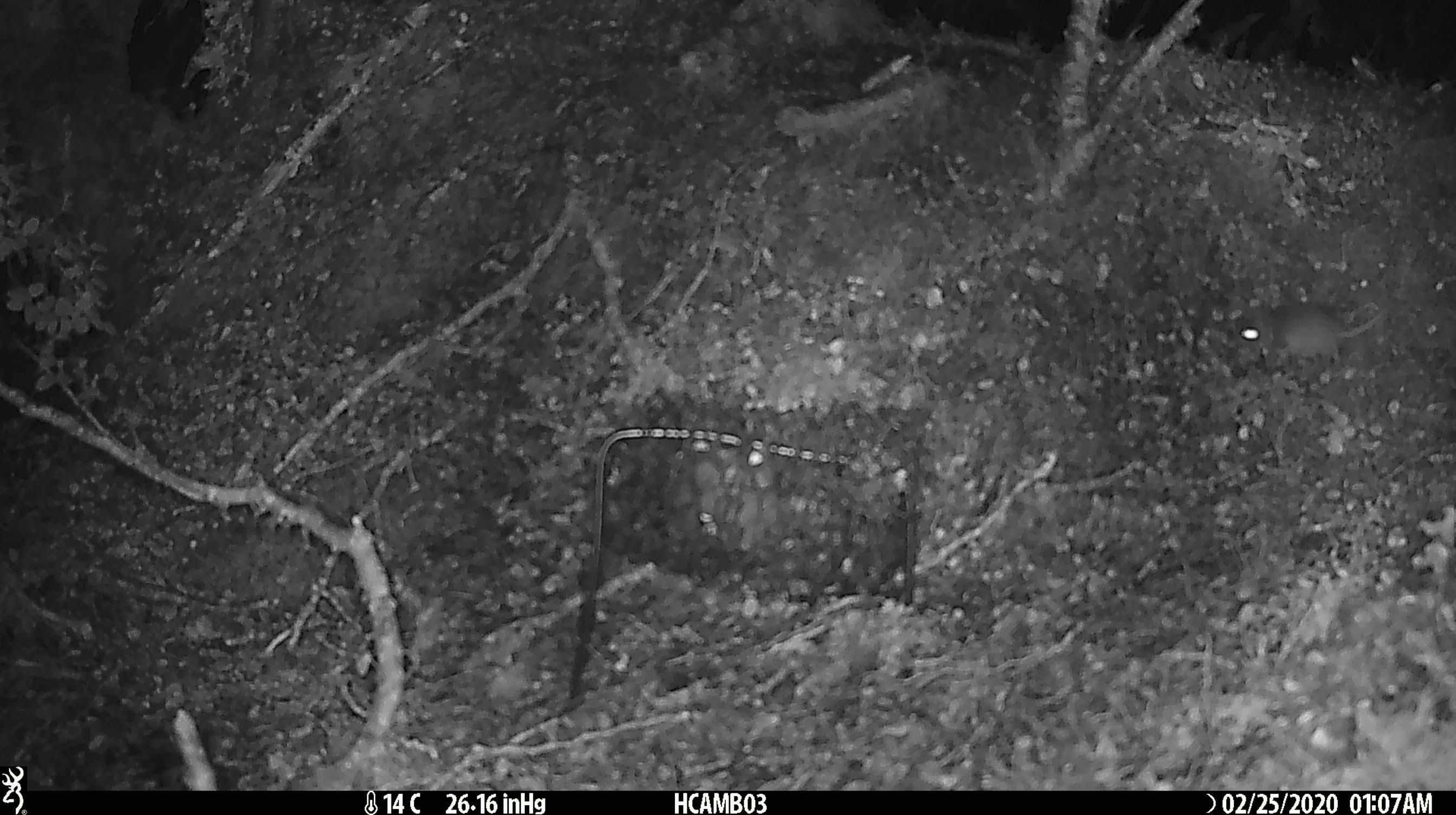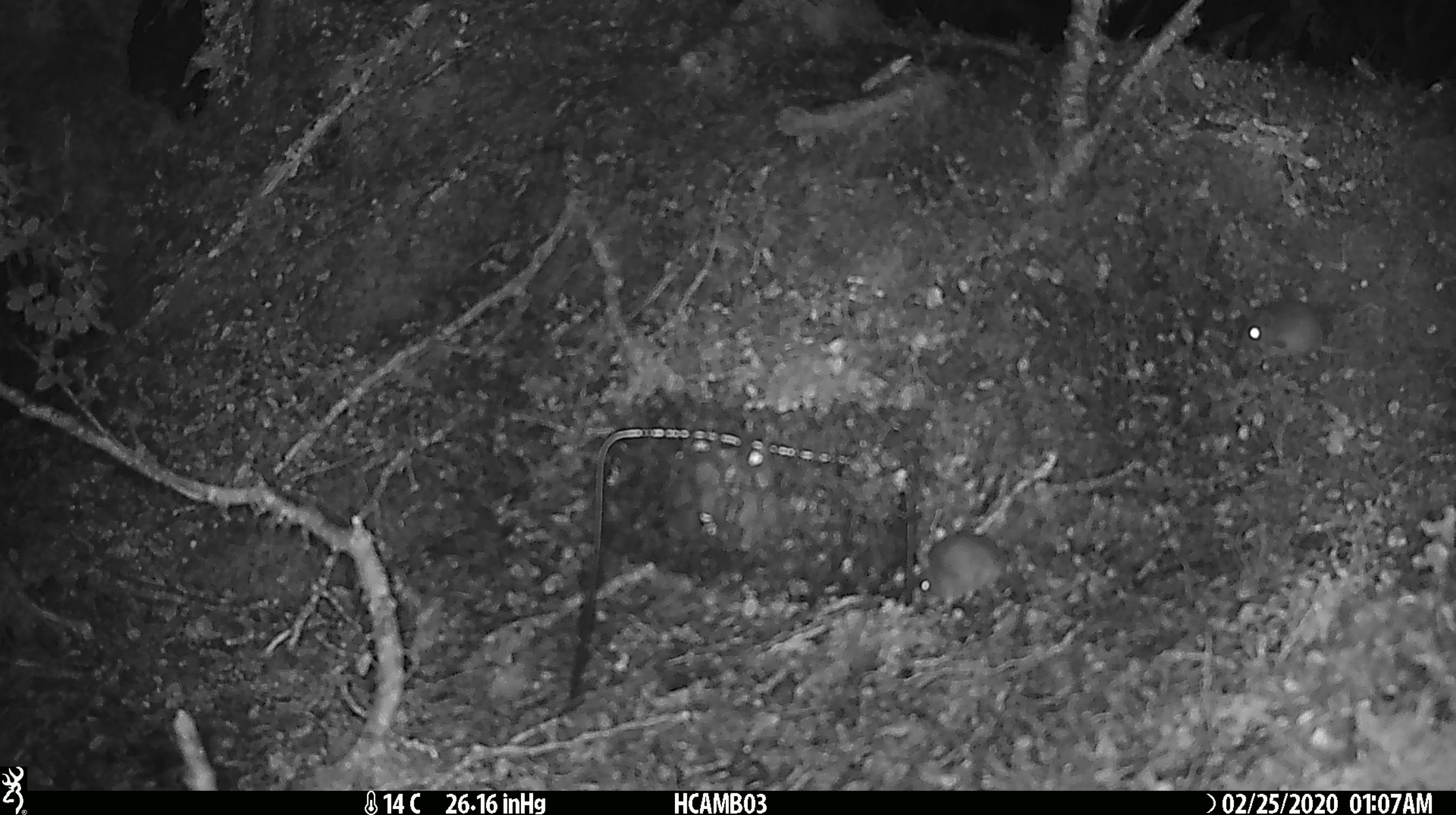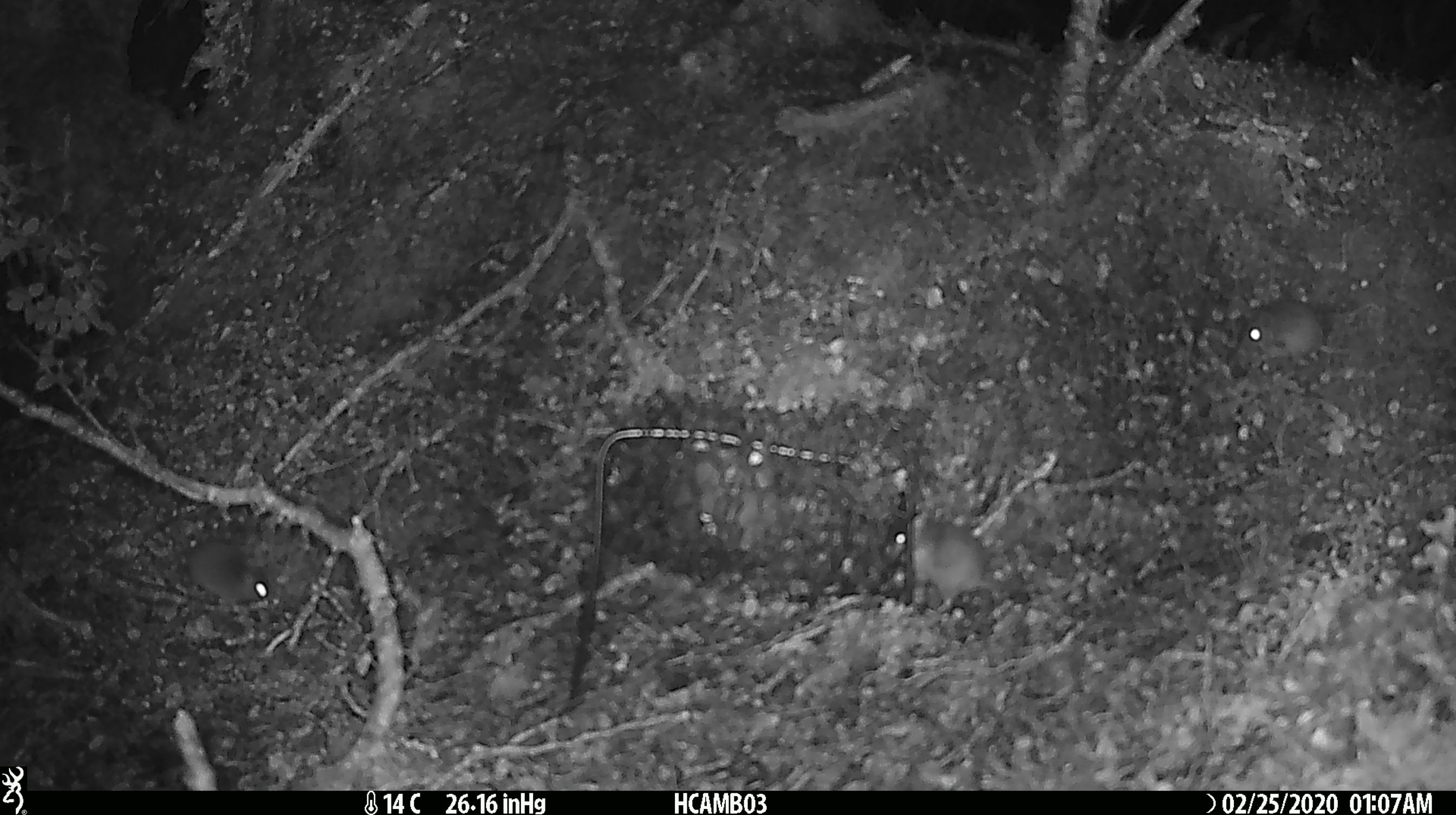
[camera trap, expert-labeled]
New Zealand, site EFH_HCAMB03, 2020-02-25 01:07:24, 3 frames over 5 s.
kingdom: Animalia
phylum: Chordata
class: Mammalia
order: Rodentia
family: Muridae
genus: Mus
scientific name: Mus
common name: mouse